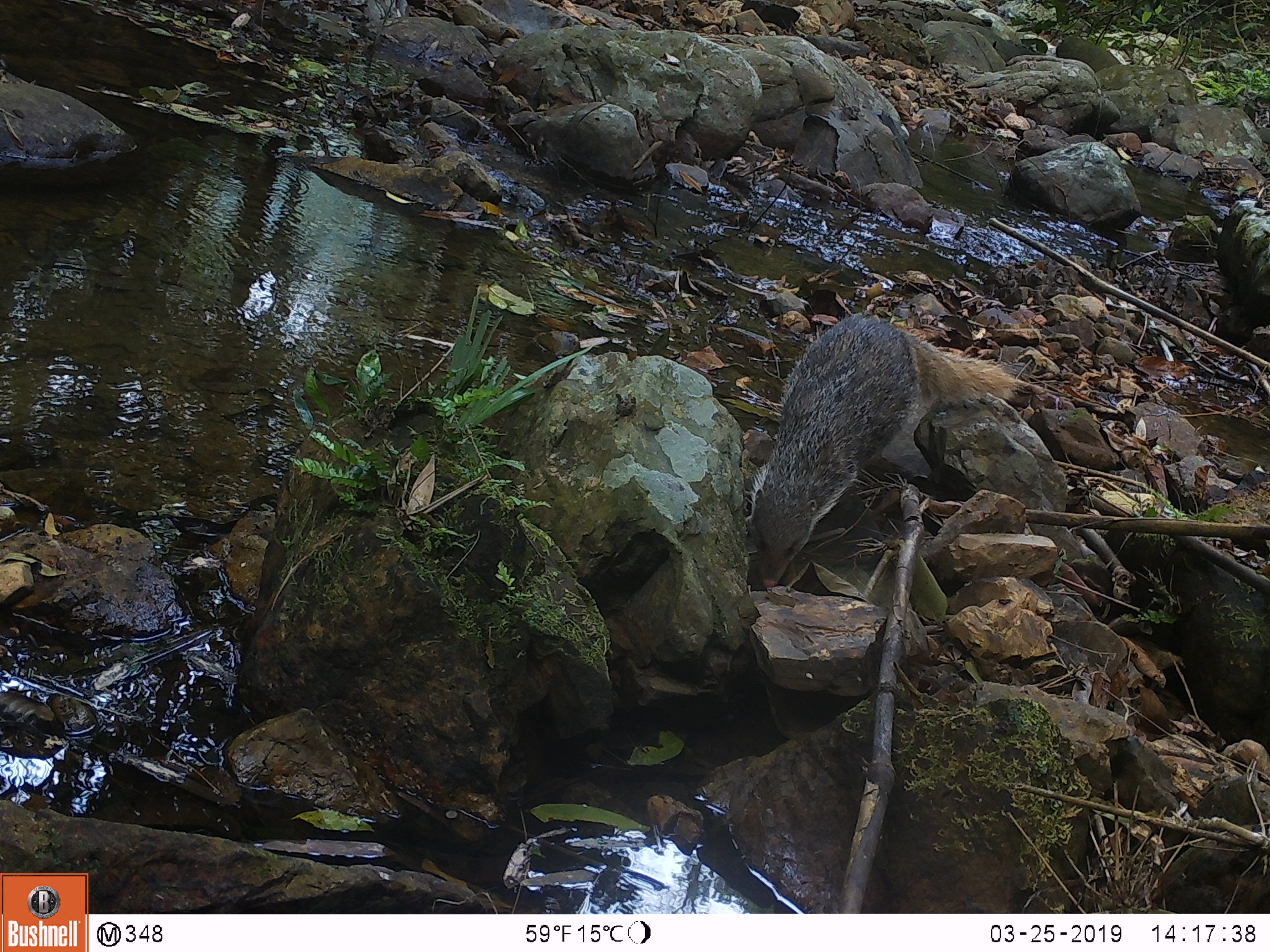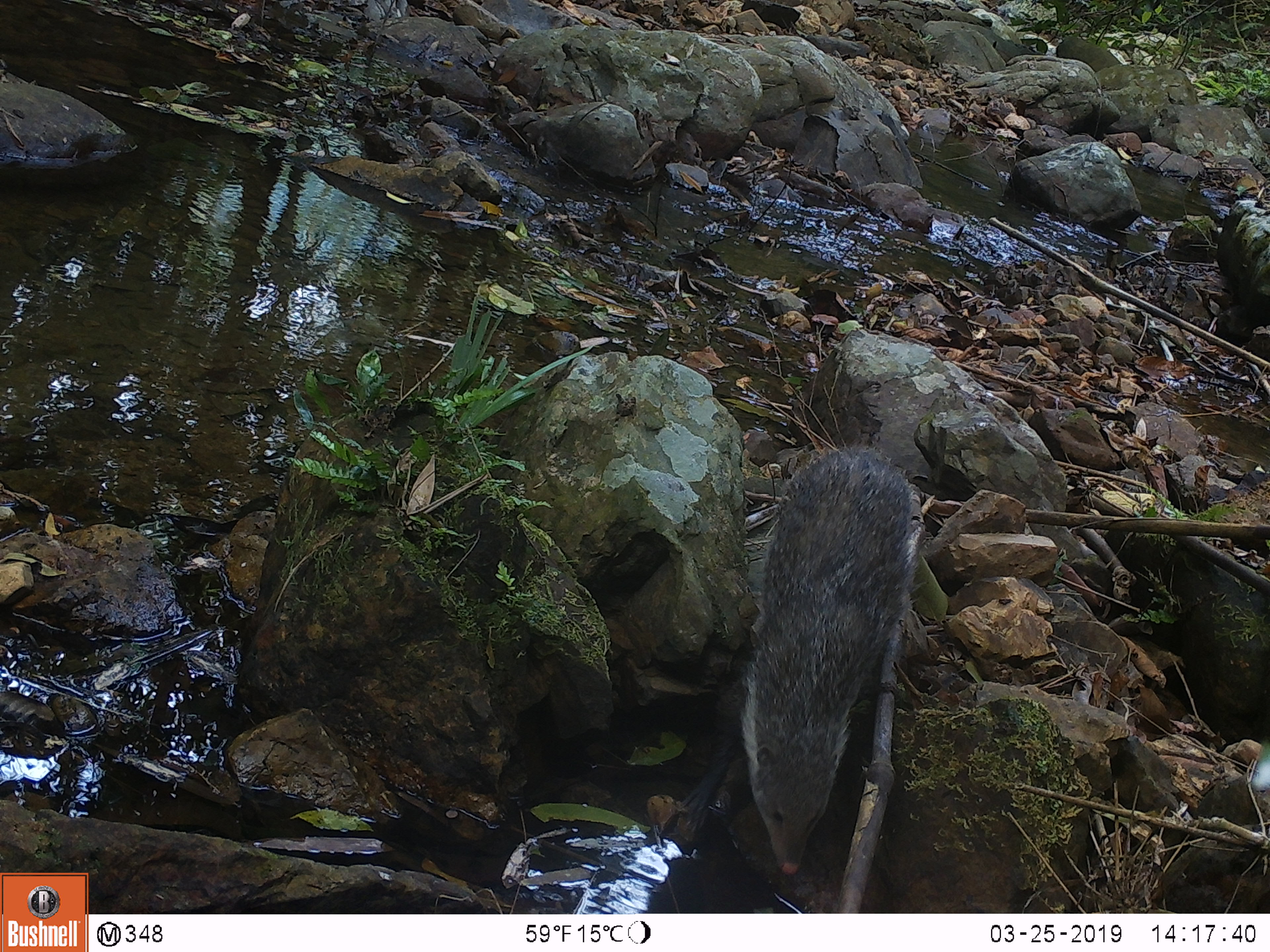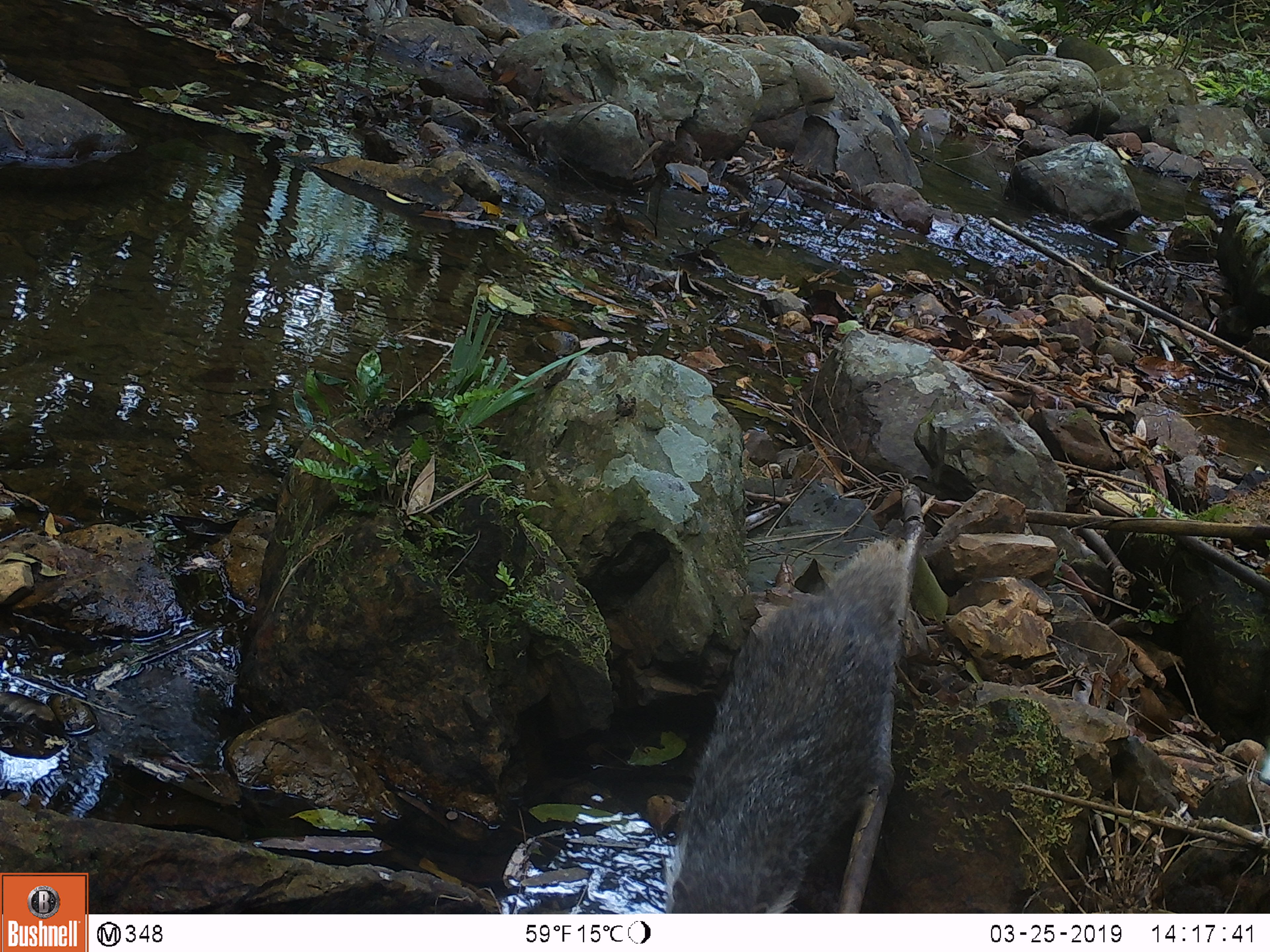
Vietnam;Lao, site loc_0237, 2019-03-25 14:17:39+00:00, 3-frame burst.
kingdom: Animalia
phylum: Chordata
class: Mammalia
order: Carnivora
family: Herpestidae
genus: Urva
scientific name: Urva urva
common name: crab-eating mongoose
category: crab eating mongoose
Crab eating mongoose (crab-eating mongoose) (Urva urva). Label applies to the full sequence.